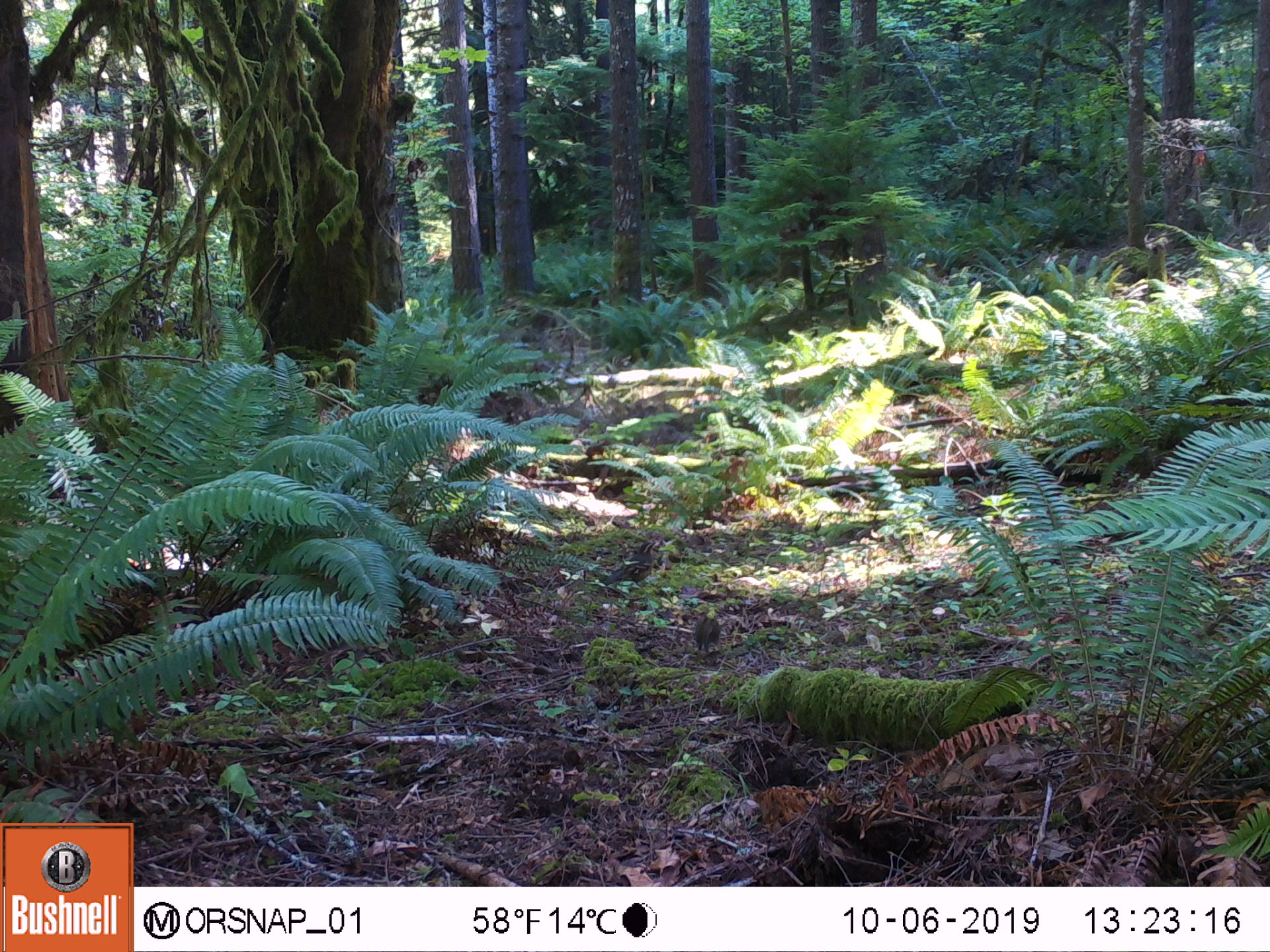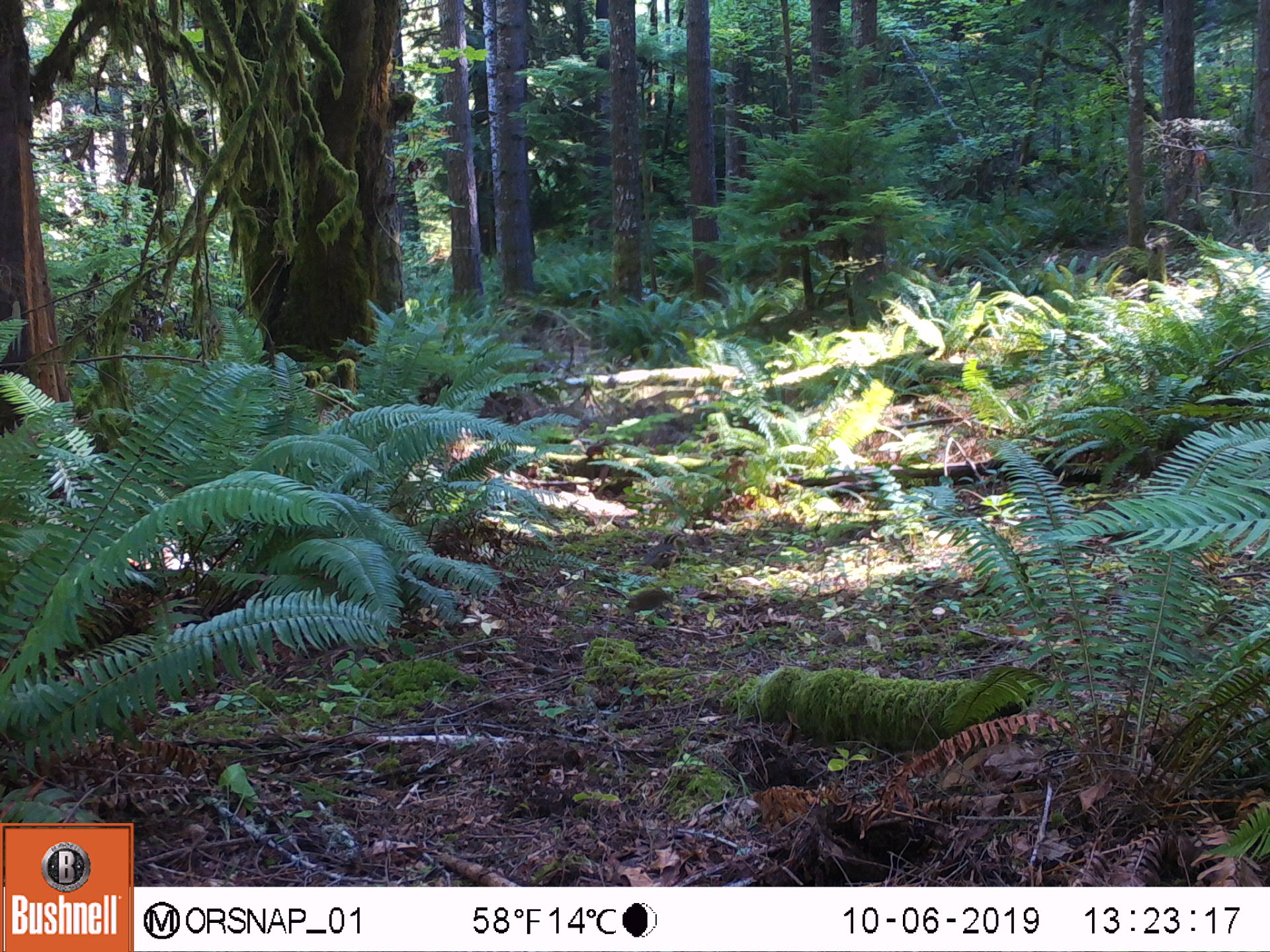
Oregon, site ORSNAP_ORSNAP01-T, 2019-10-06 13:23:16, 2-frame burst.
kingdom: Animalia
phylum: Chordata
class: Aves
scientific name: Aves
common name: bird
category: other bird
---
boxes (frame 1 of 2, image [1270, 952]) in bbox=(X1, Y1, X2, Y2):
other bird: bbox=(687, 607, 739, 654)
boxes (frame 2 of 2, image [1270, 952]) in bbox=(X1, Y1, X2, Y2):
other bird: bbox=(610, 578, 683, 617)